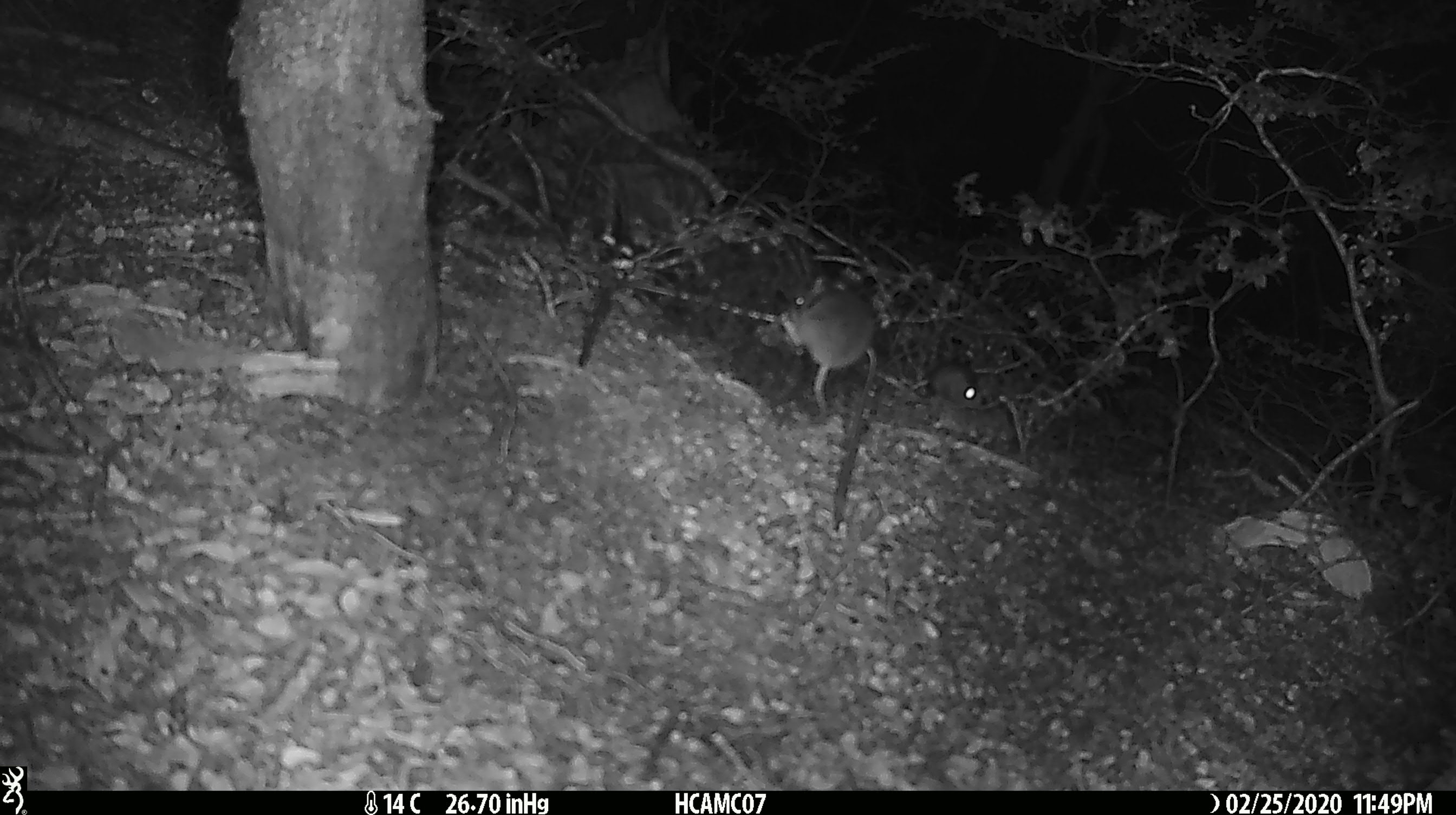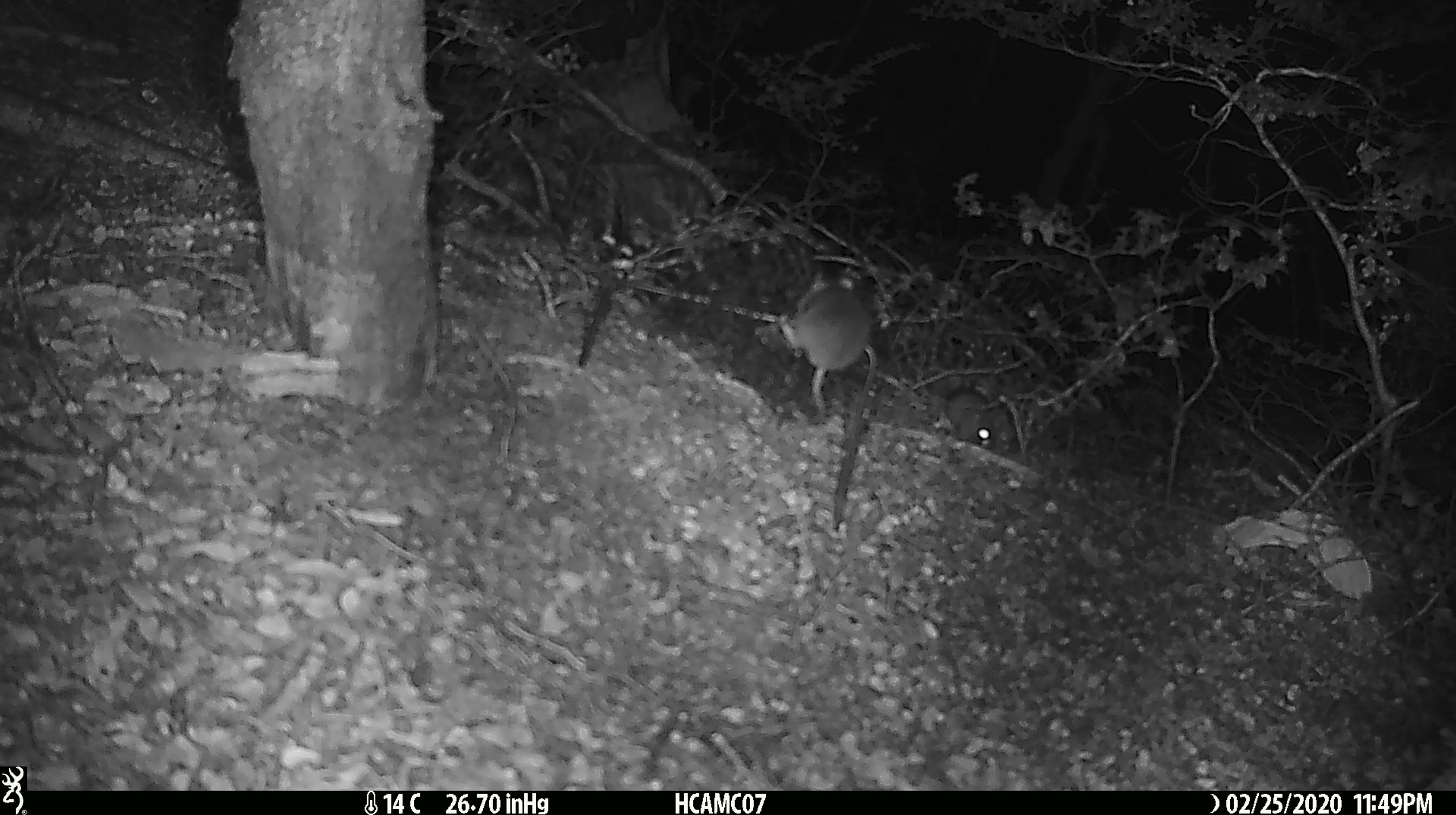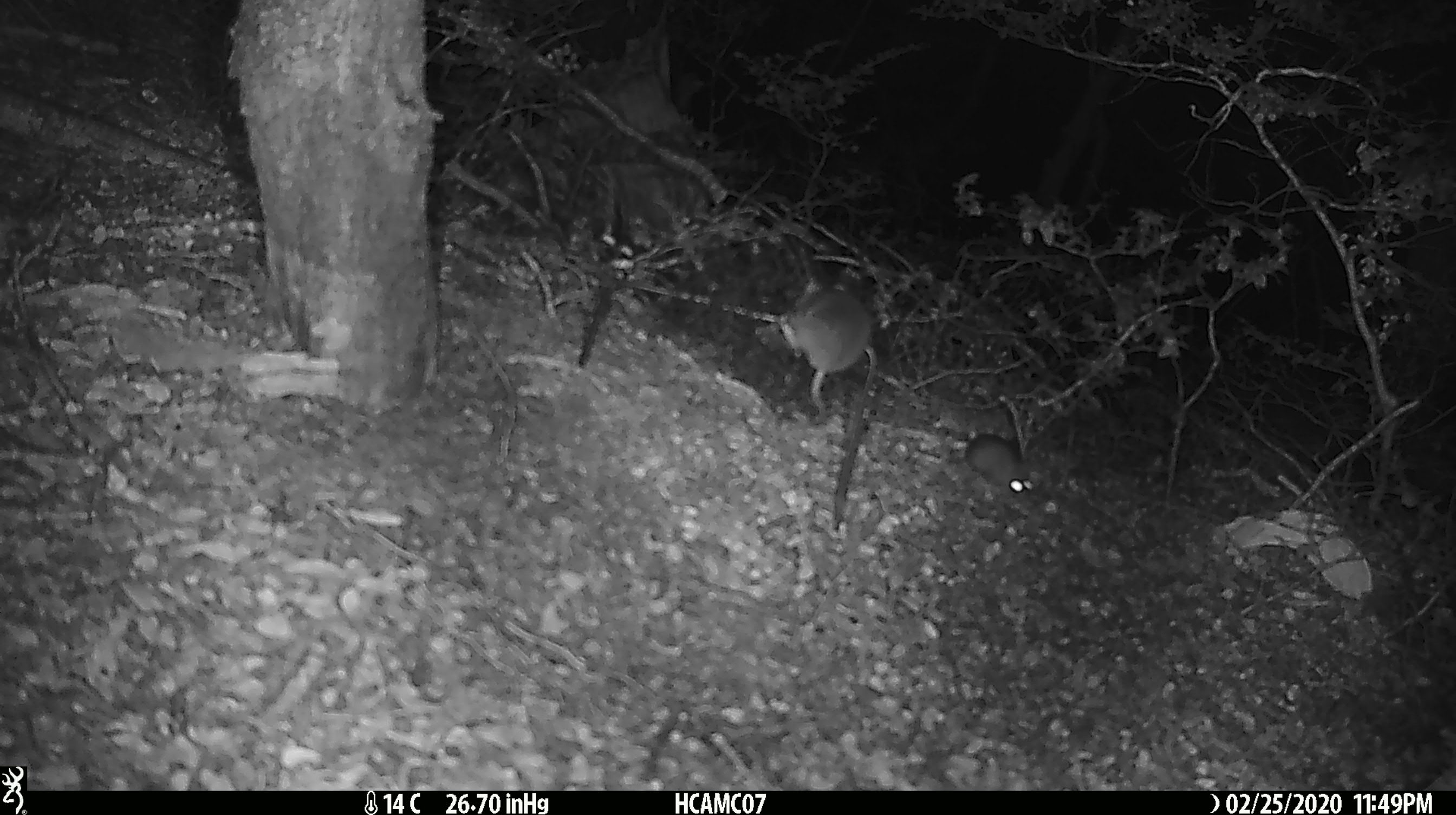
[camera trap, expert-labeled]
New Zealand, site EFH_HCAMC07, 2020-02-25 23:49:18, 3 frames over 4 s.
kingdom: Animalia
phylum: Chordata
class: Mammalia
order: Rodentia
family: Muridae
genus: Mus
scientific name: Mus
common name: mouse